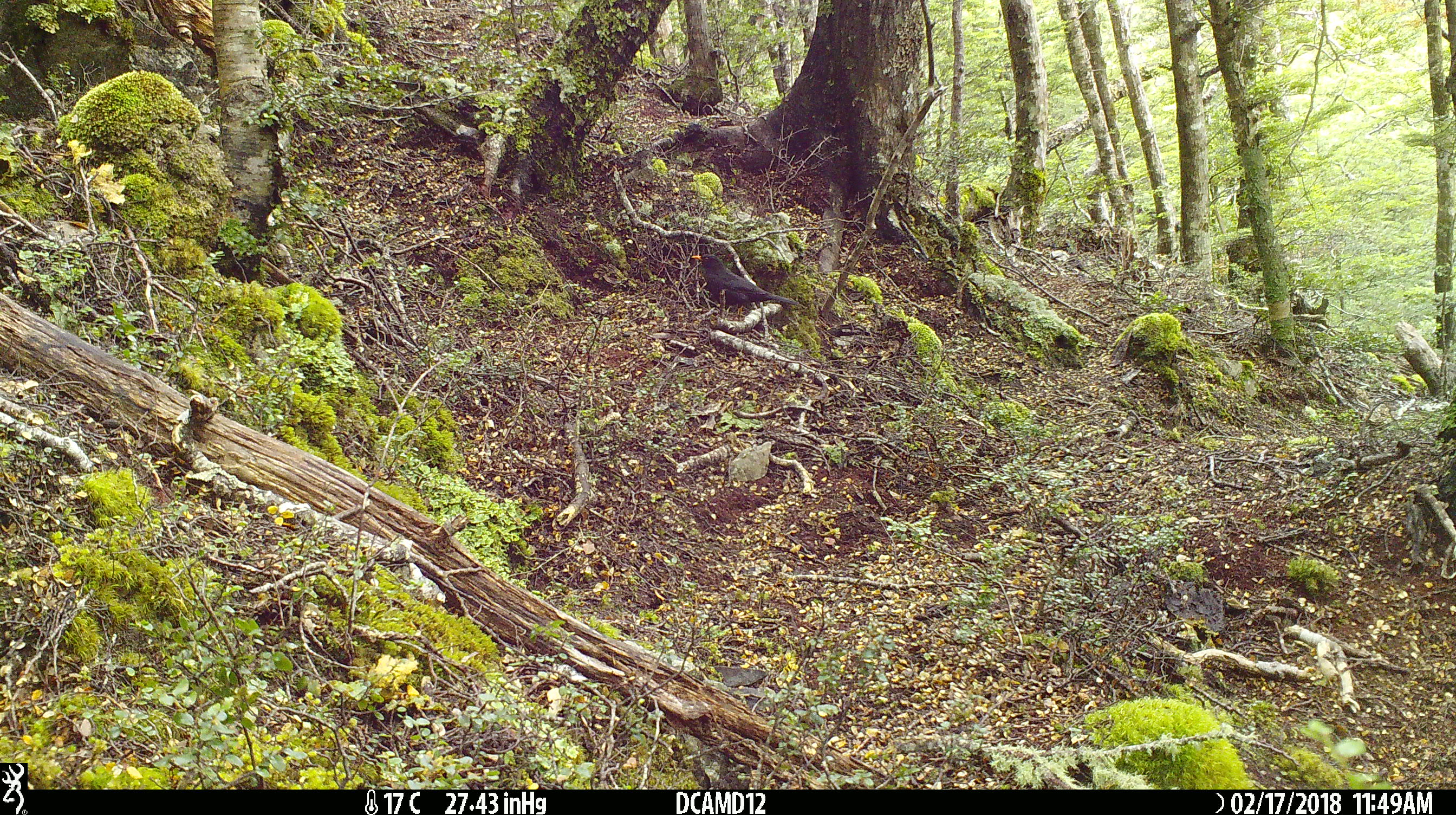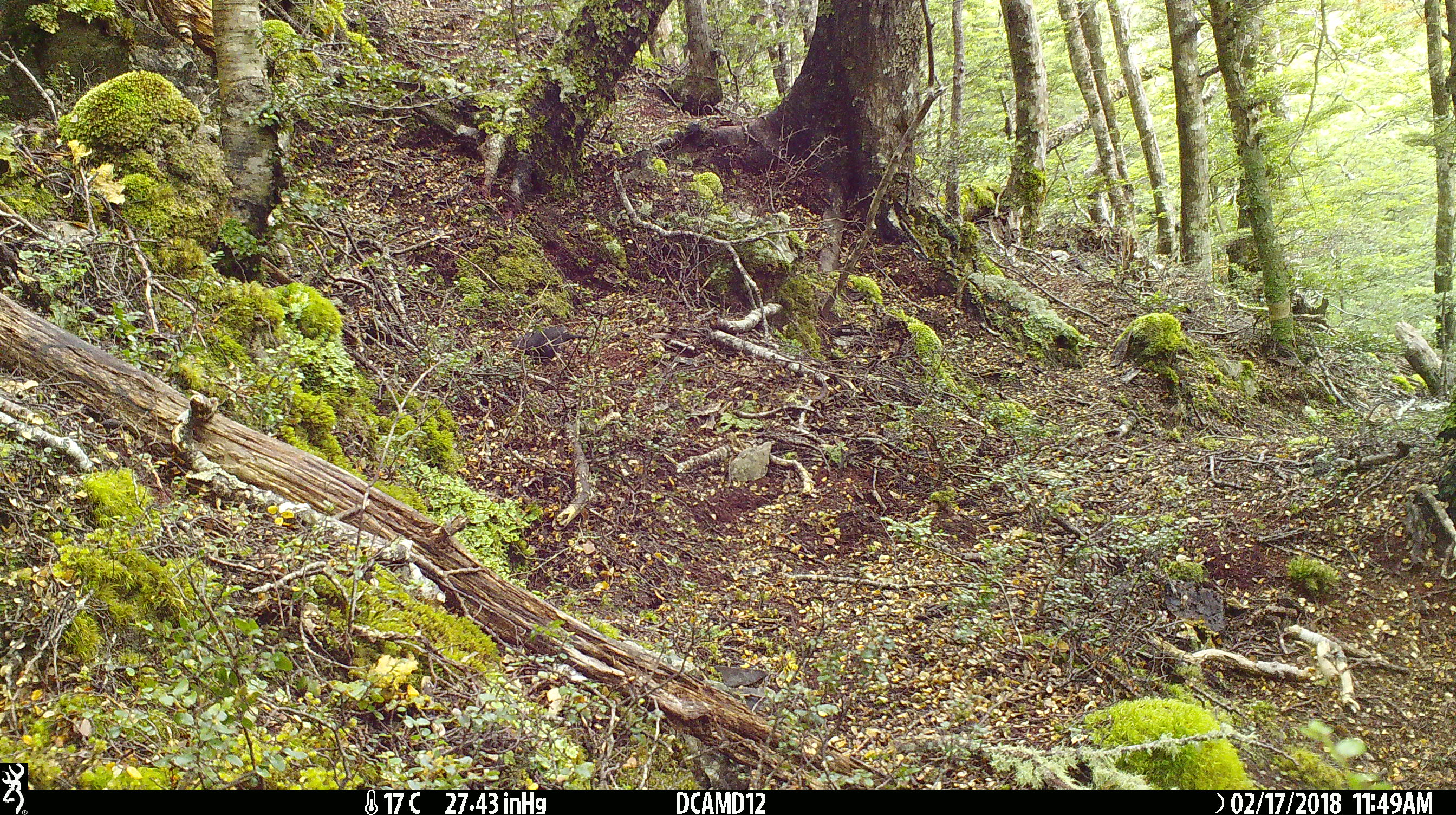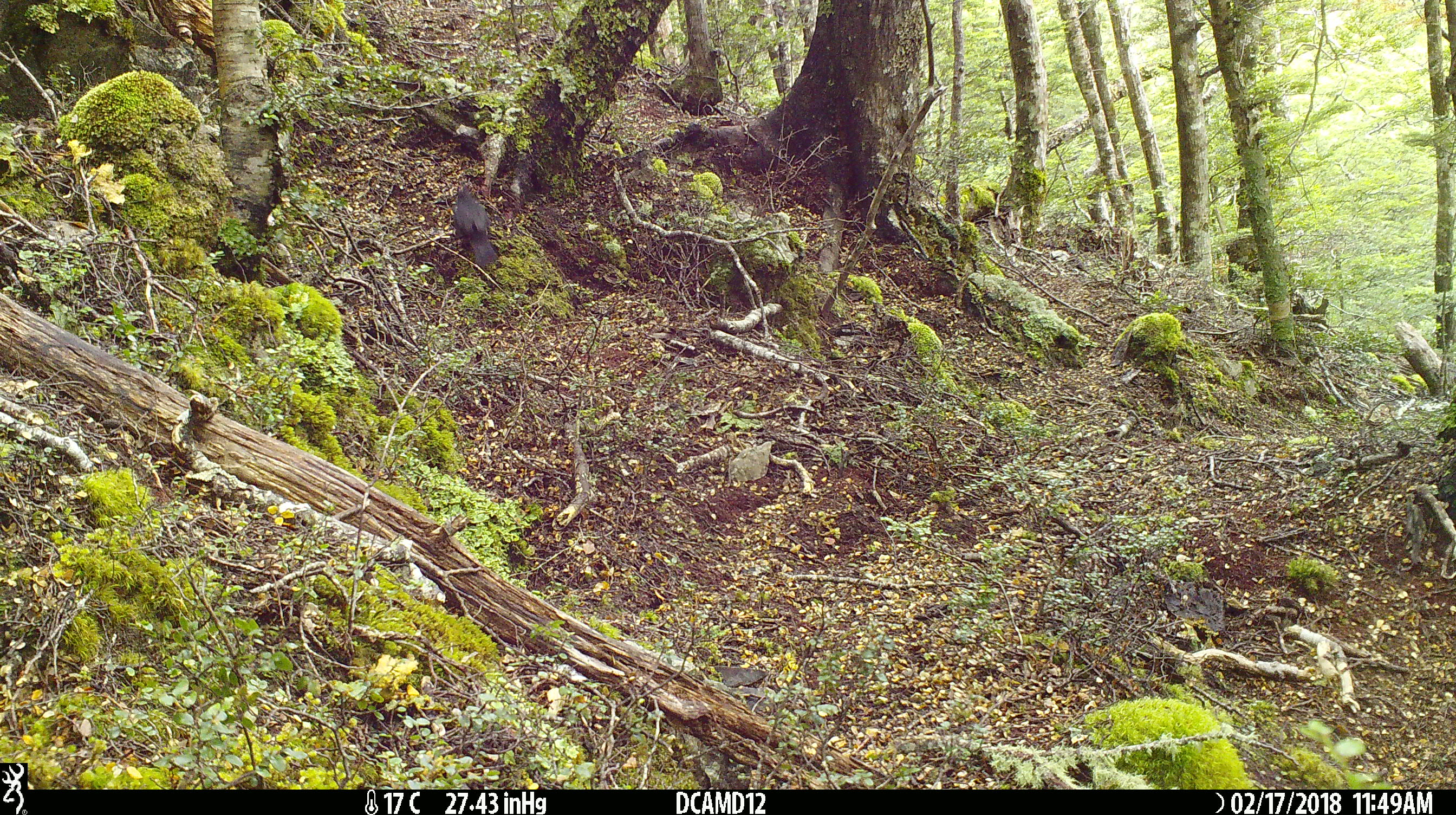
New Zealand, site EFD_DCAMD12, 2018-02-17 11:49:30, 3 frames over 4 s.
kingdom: Animalia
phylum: Chordata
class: Aves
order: Passeriformes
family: Turdidae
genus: Turdus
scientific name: Turdus merula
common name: eurasian blackbird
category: blackbird